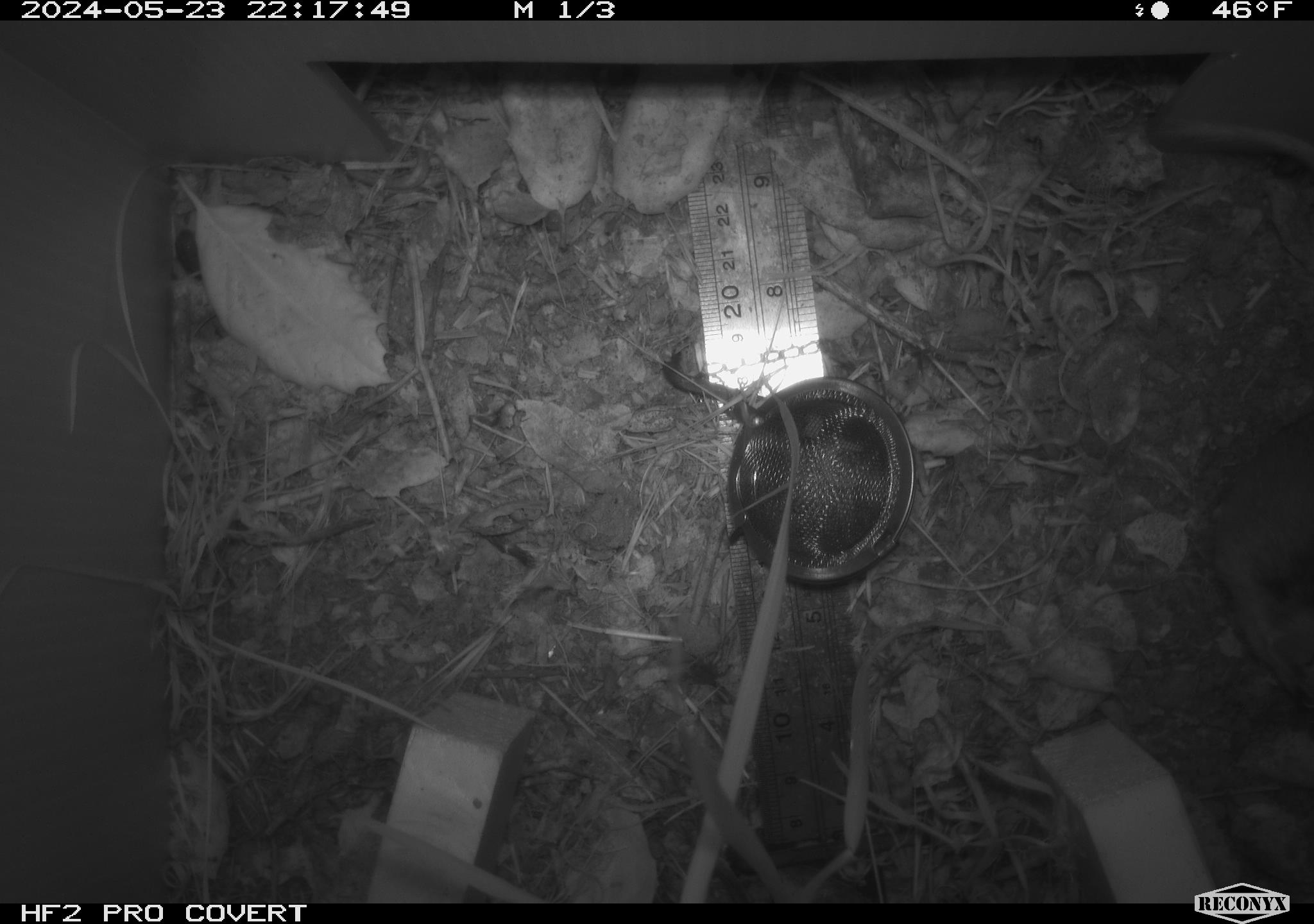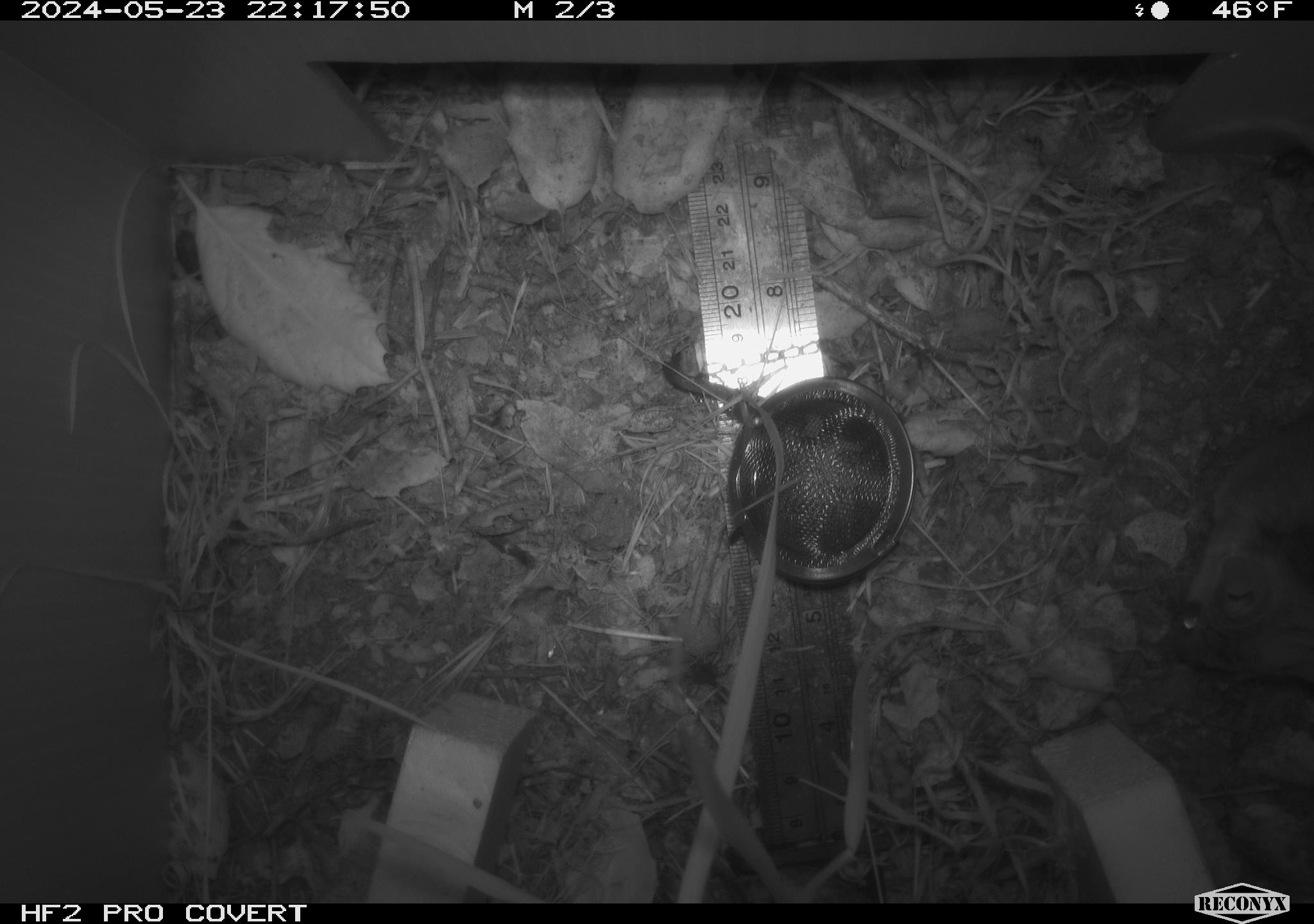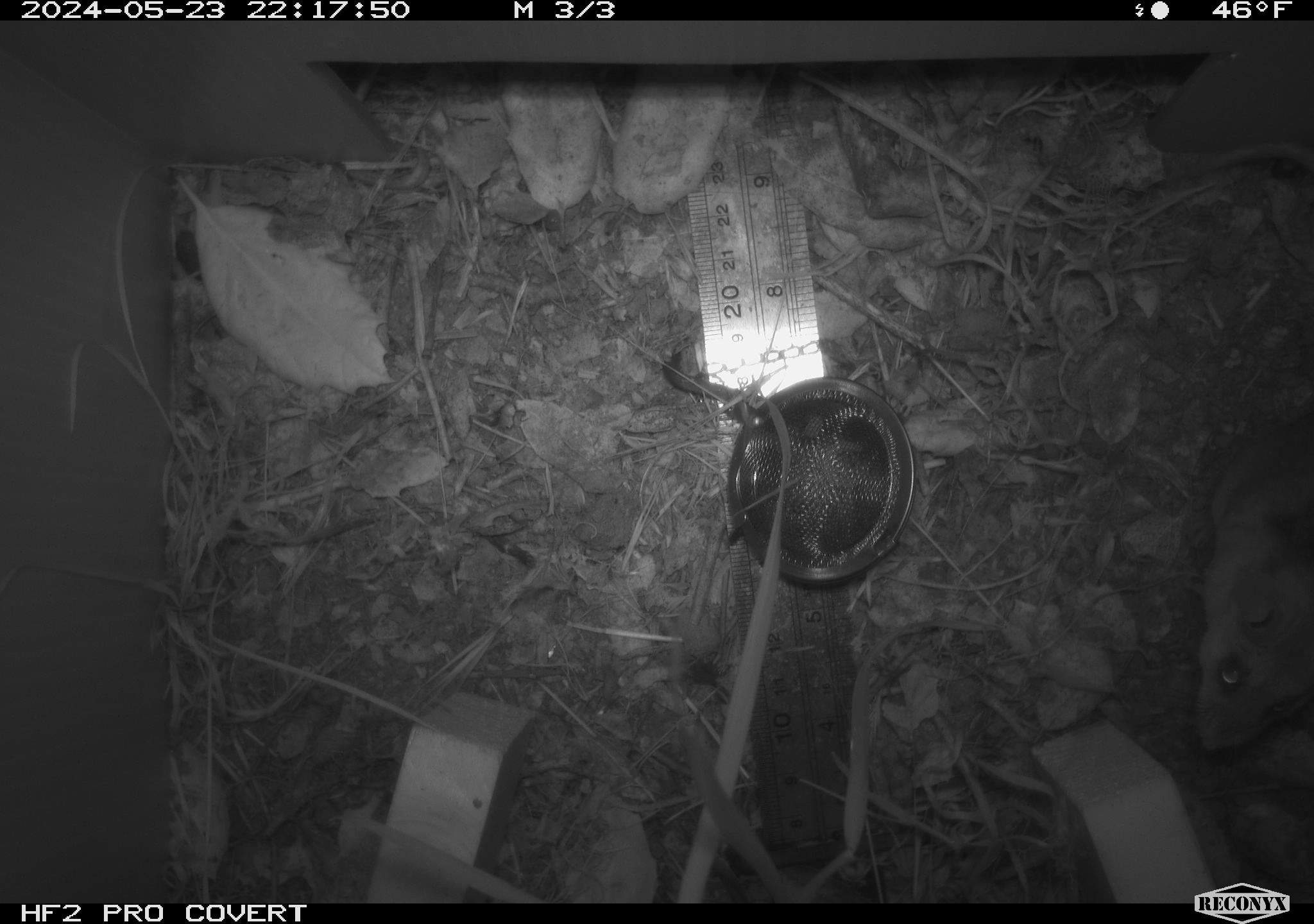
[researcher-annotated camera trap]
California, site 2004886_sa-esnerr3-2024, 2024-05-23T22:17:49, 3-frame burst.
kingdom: Animalia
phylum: Chordata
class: Mammalia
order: Rodentia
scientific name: Rodentia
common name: rodent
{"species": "rodent (Rodentia)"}